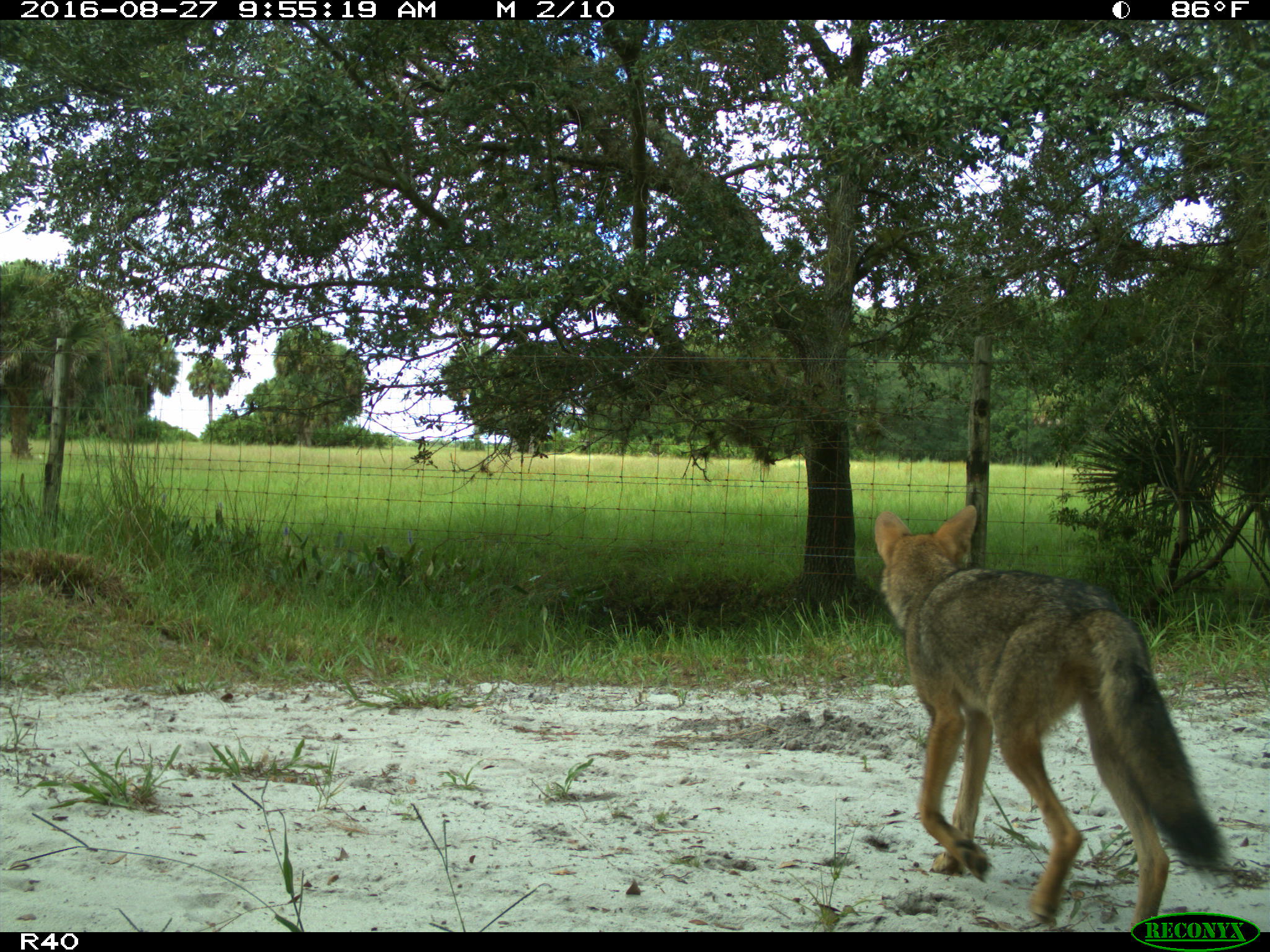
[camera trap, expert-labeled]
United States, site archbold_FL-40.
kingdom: Animalia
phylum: Chordata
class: Mammalia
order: Carnivora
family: Canidae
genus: Canis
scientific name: Canis latrans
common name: coyote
Canis latrans (coyote).